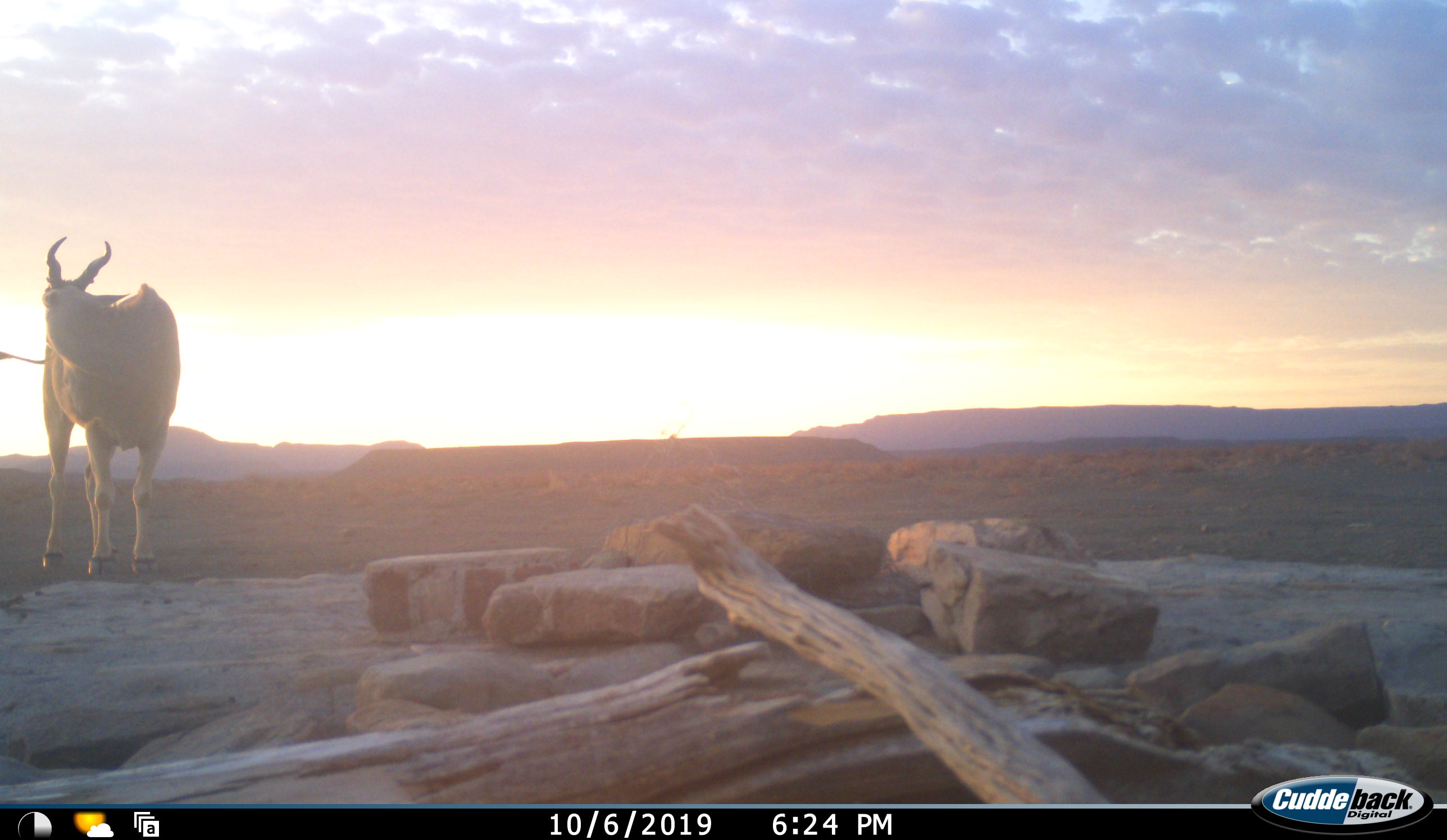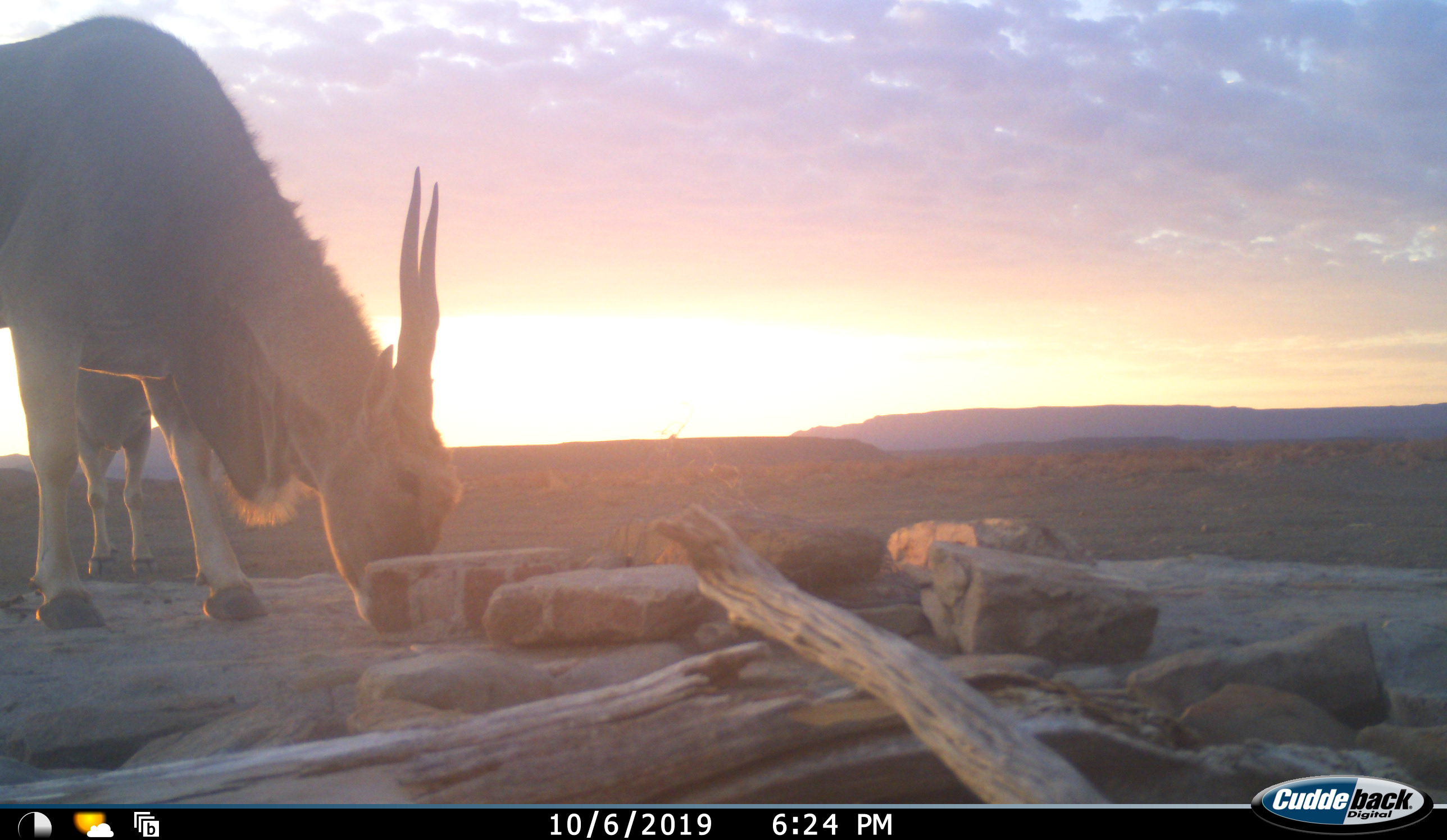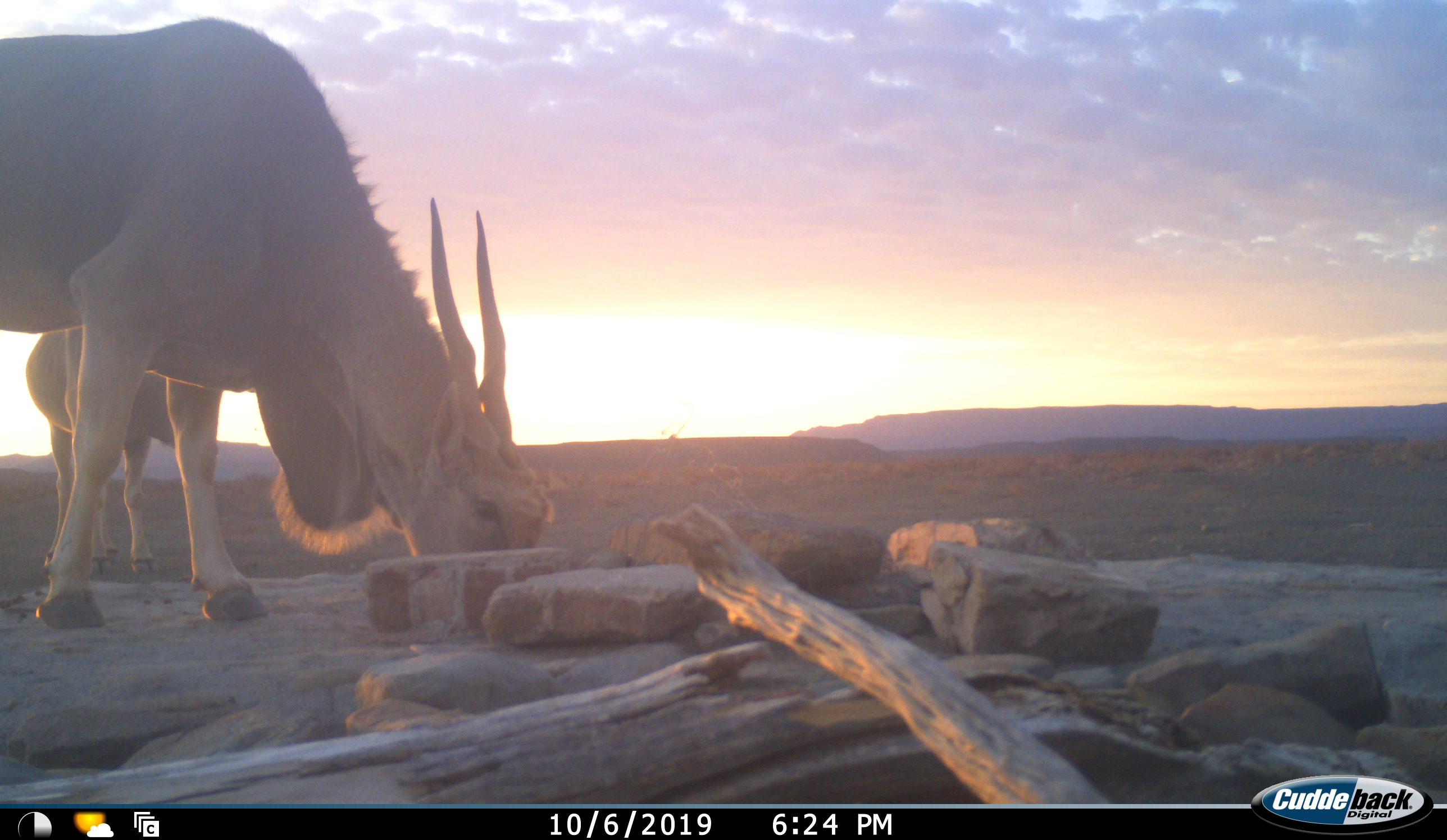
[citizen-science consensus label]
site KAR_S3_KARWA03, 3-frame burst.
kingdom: Animalia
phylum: Chordata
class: Mammalia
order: Artiodactyla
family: Bovidae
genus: Tragelaphus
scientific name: Tragelaphus oryx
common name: eland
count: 2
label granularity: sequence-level